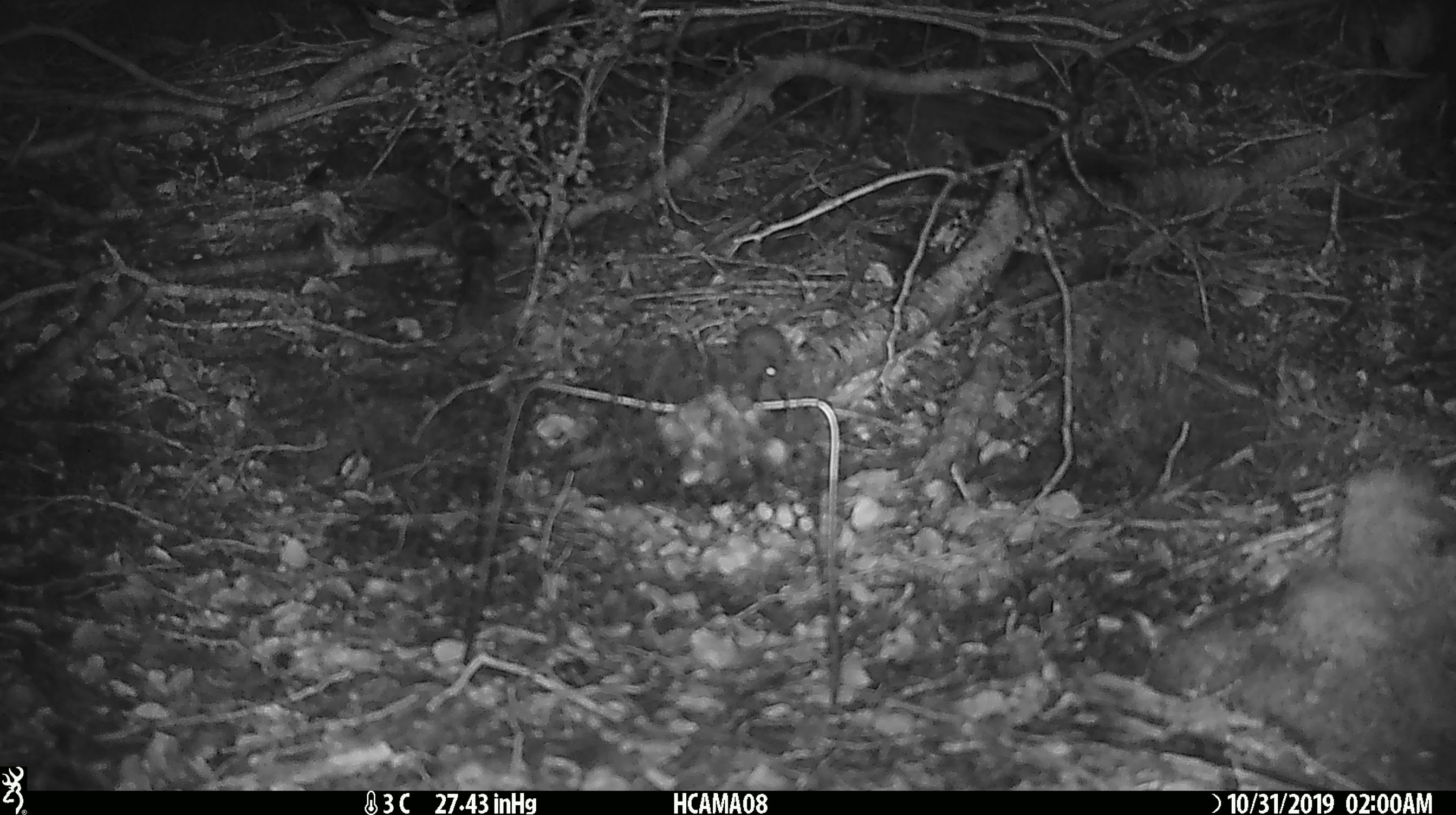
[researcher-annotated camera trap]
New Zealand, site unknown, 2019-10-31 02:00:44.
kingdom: Animalia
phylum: Chordata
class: Mammalia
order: Rodentia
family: Muridae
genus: Mus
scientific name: Mus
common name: mouse